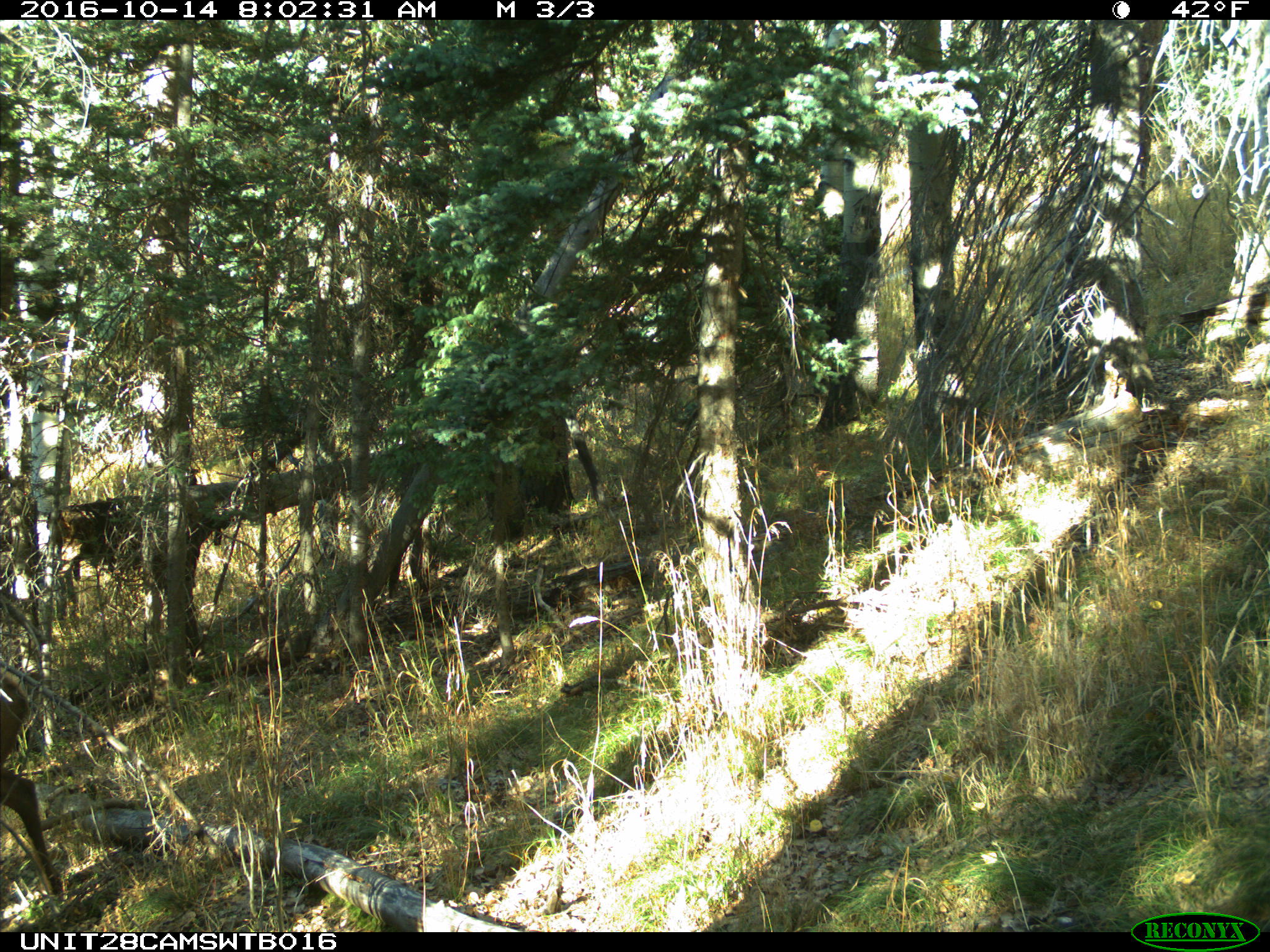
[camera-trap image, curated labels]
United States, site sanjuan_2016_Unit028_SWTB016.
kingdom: Animalia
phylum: Chordata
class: Mammalia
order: Artiodactyla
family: Cervidae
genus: Cervus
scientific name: Cervus elaphus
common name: red deer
Cervus elaphus (red deer).